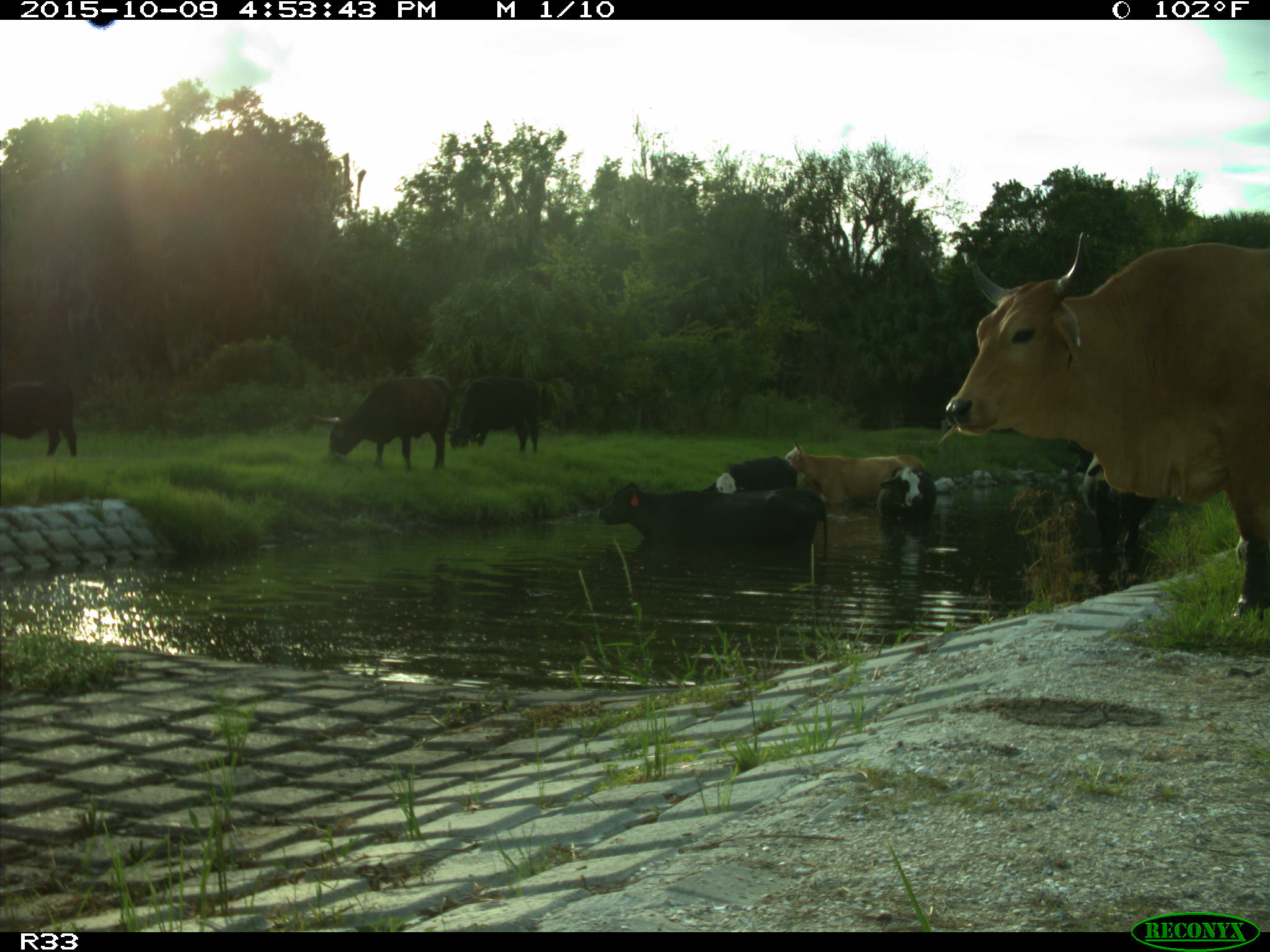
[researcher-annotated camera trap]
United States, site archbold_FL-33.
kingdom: Animalia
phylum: Chordata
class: Mammalia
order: Artiodactyla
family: Bovidae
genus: Bos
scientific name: Bos taurus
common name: domestic cow